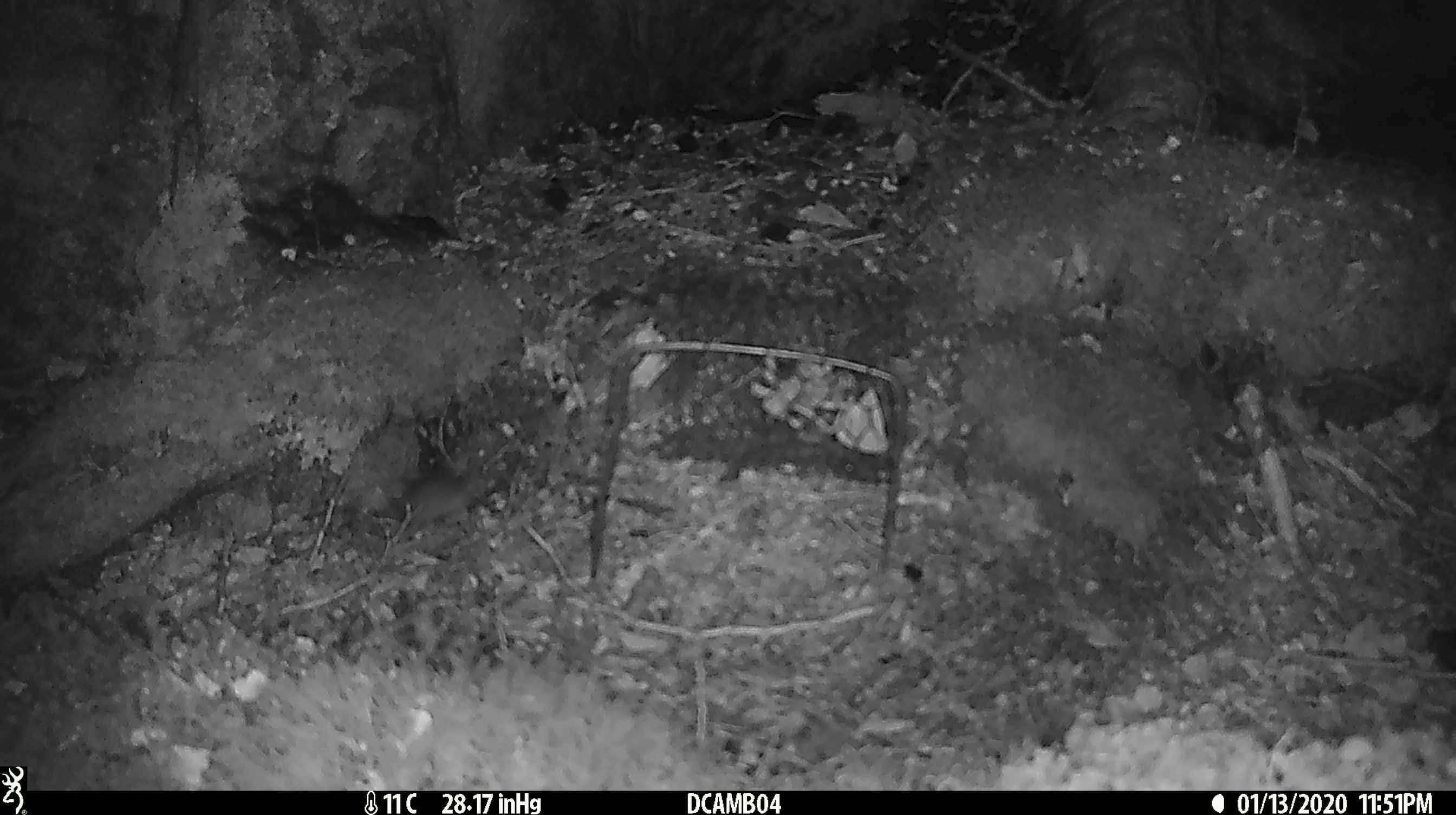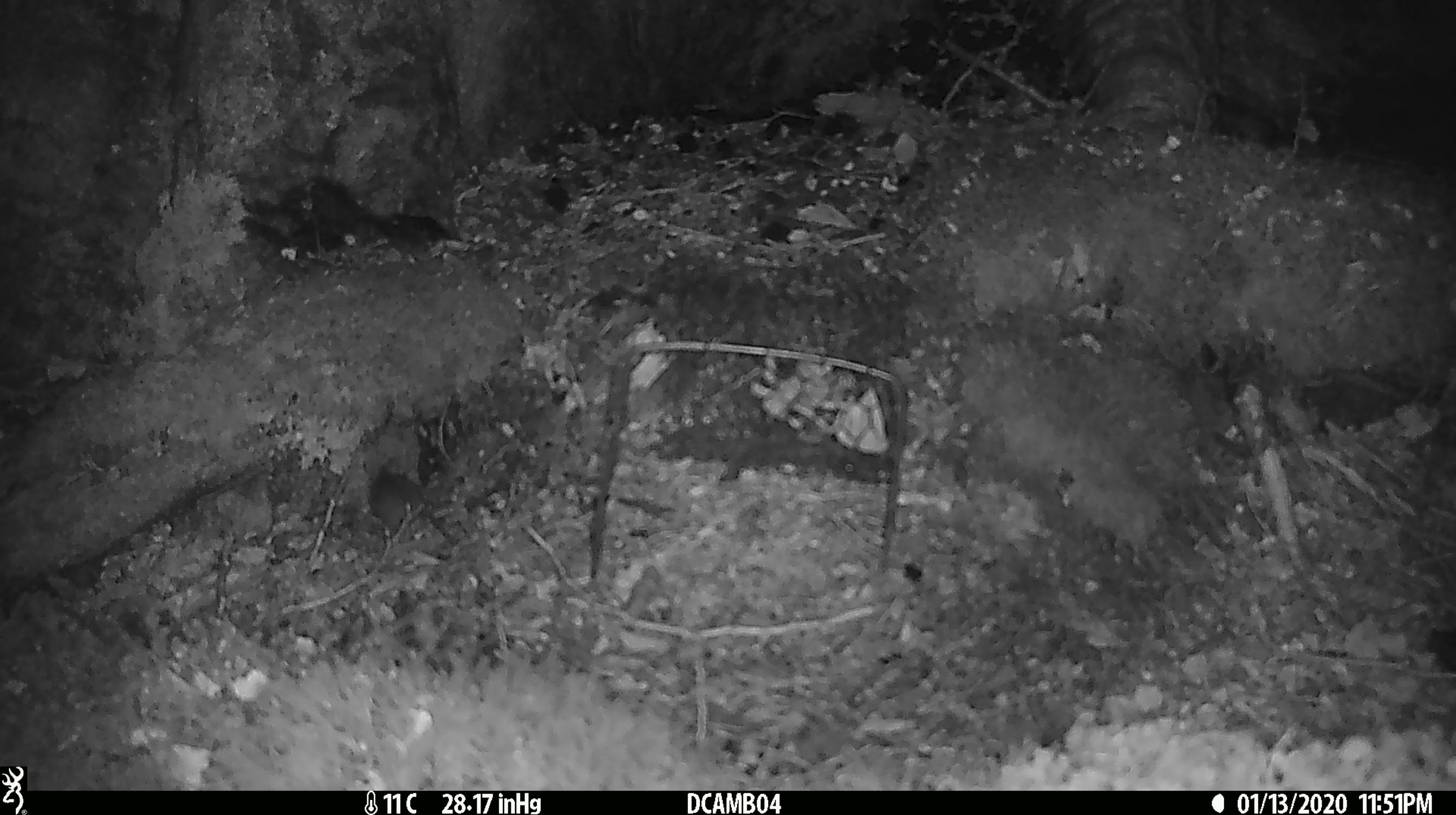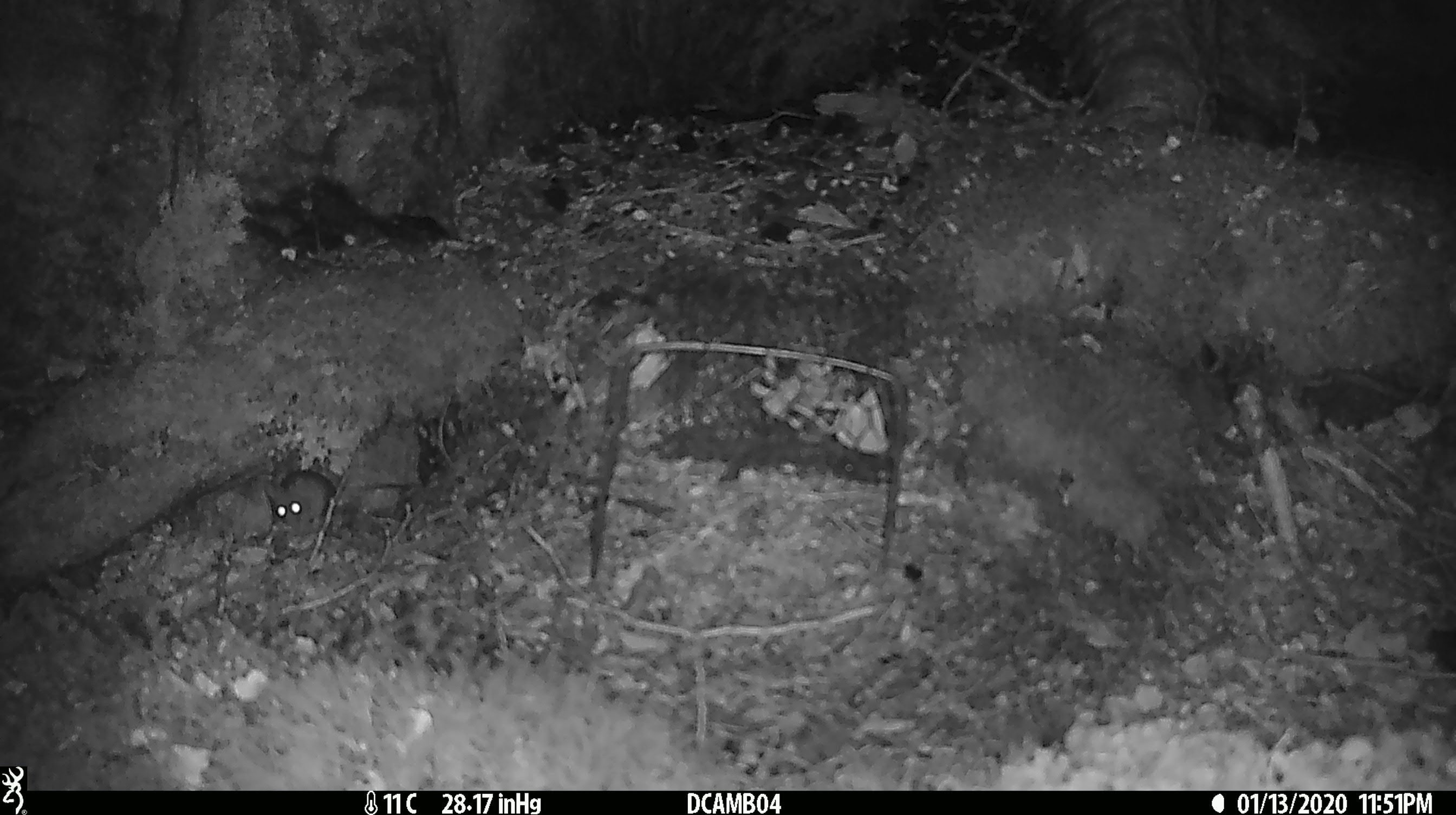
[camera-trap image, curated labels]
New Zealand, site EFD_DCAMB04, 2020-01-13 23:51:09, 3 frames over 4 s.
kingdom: Animalia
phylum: Chordata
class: Mammalia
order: Rodentia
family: Muridae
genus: Mus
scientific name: Mus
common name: mouse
Mouse (Mus).